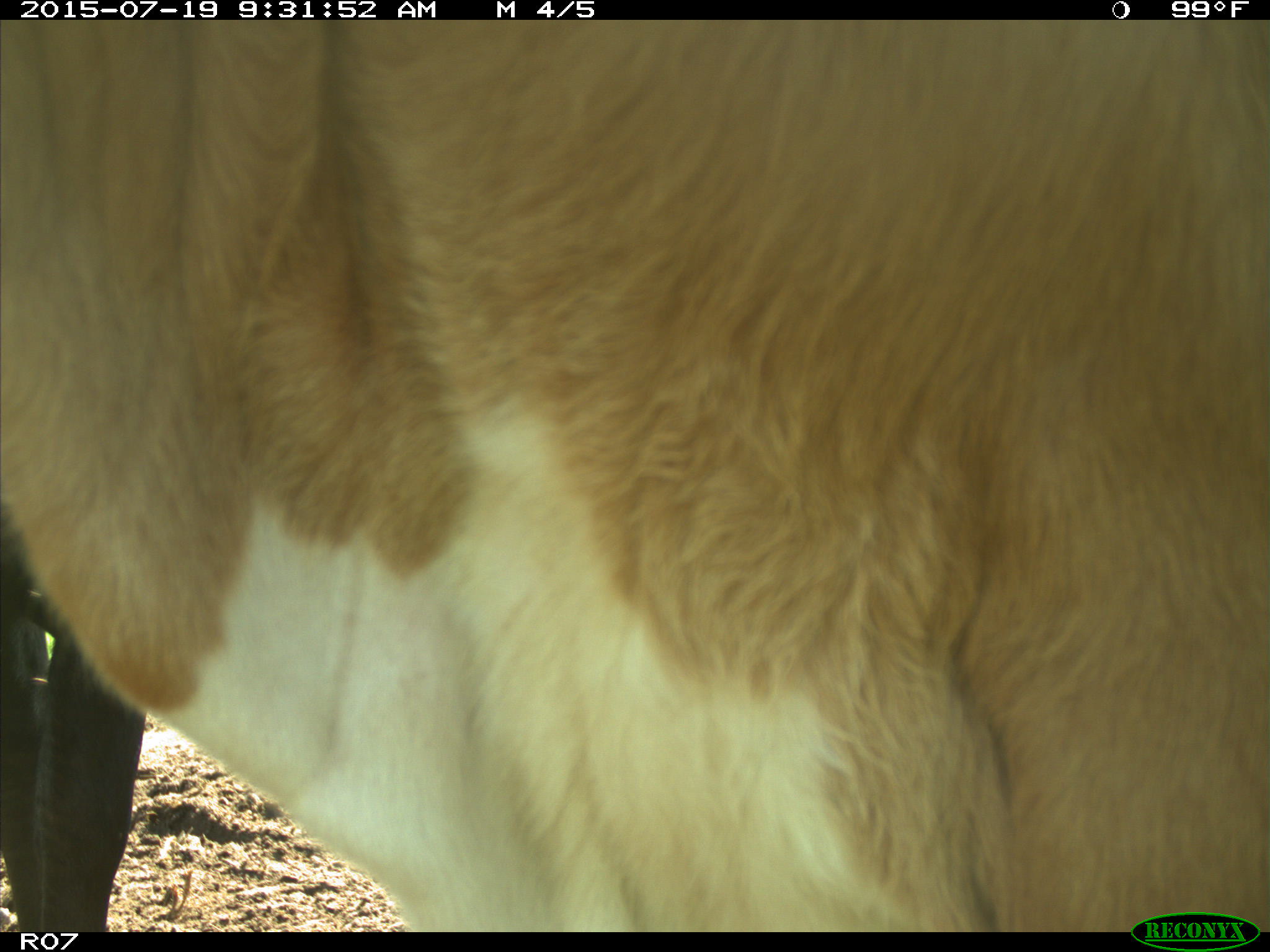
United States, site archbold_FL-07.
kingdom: Animalia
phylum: Chordata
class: Mammalia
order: Artiodactyla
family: Bovidae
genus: Bos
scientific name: Bos taurus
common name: domestic cow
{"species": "Bos taurus (domestic cow)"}